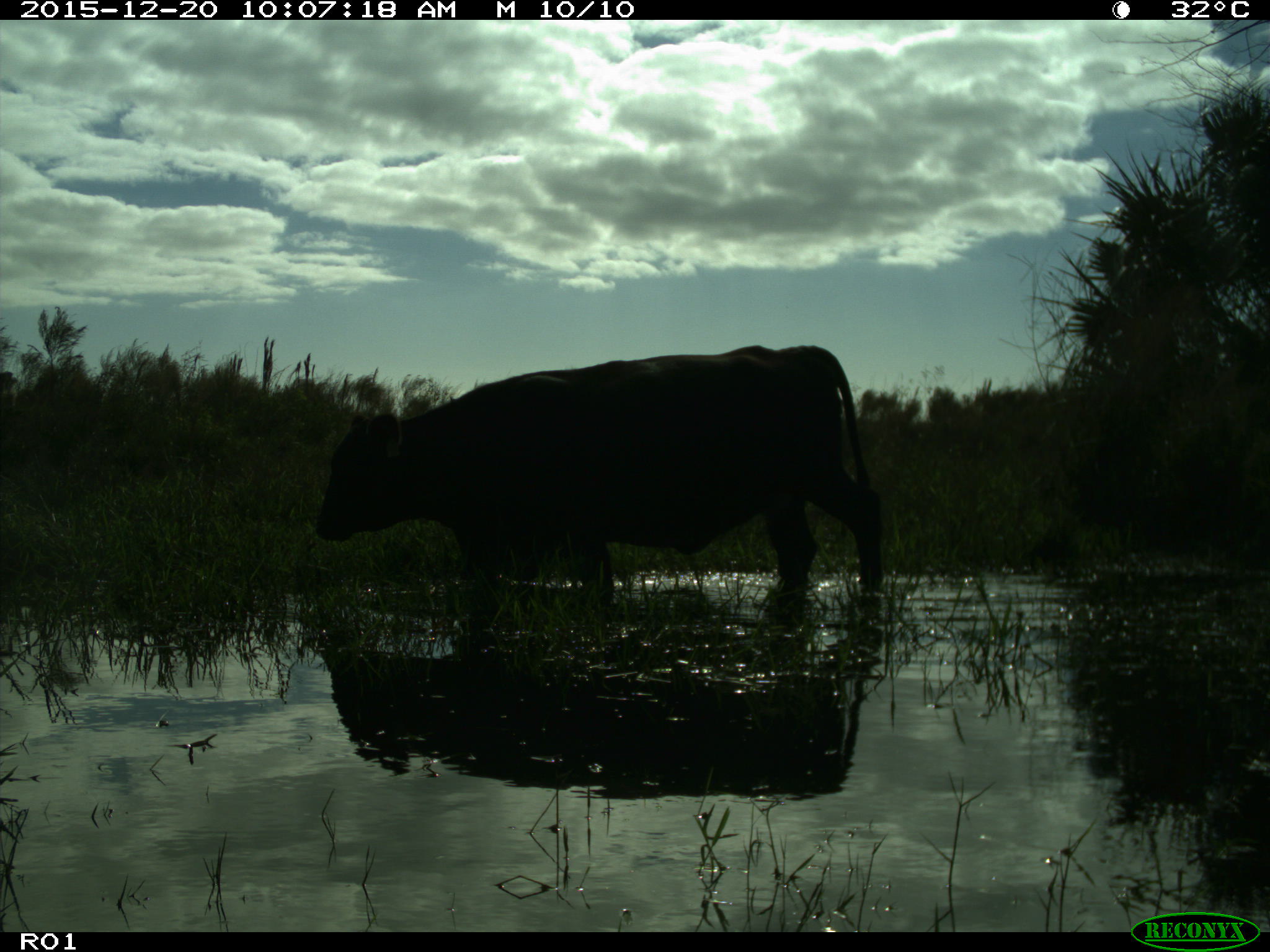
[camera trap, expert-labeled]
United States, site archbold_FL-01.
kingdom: Animalia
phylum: Chordata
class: Mammalia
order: Artiodactyla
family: Bovidae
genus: Bos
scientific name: Bos taurus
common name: domestic cow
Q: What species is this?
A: Bos taurus (domestic cow).